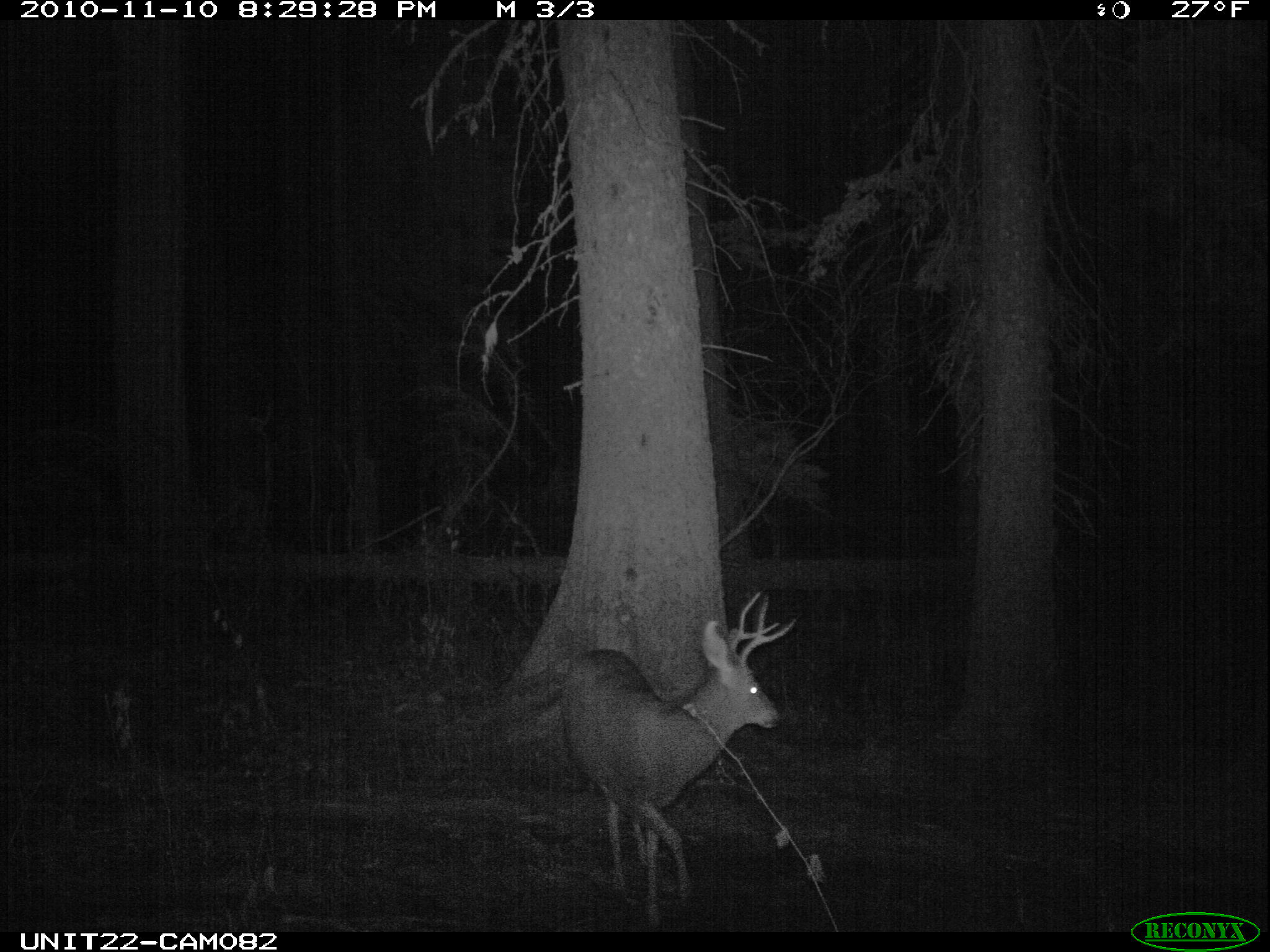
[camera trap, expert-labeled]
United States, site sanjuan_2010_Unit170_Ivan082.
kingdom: Animalia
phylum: Chordata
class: Mammalia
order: Artiodactyla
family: Cervidae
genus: Odocoileus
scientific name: Odocoileus hemionus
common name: mule deer